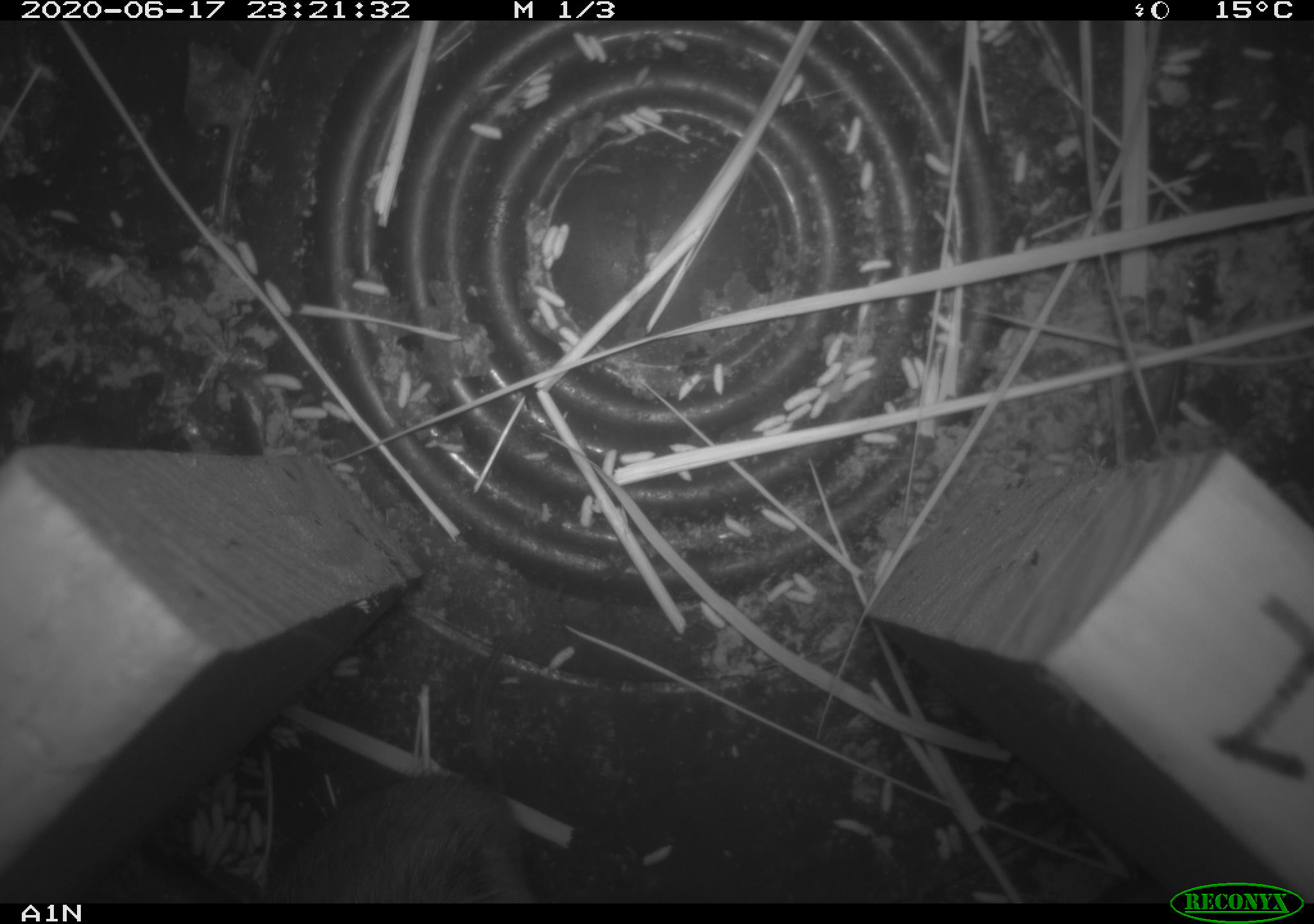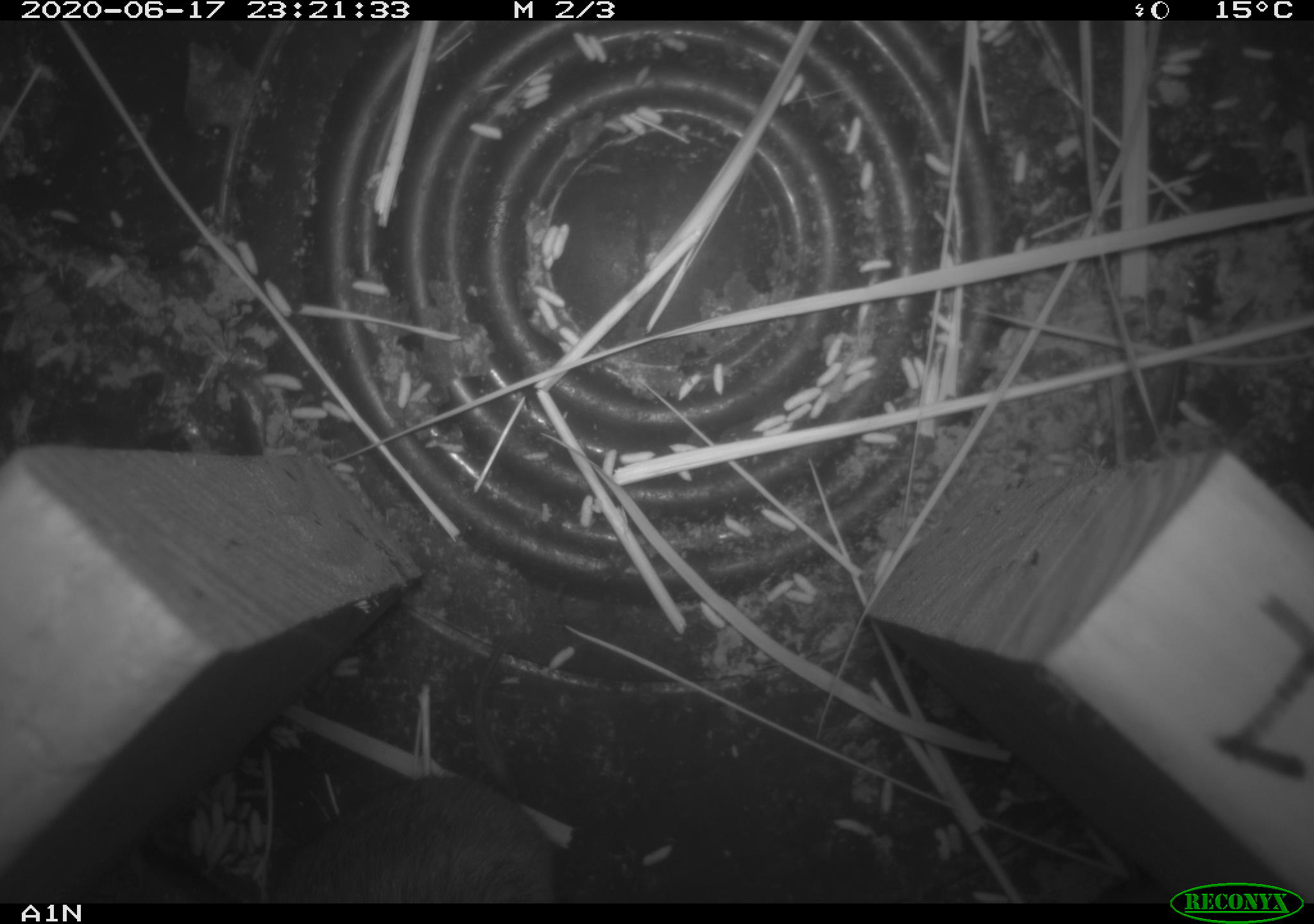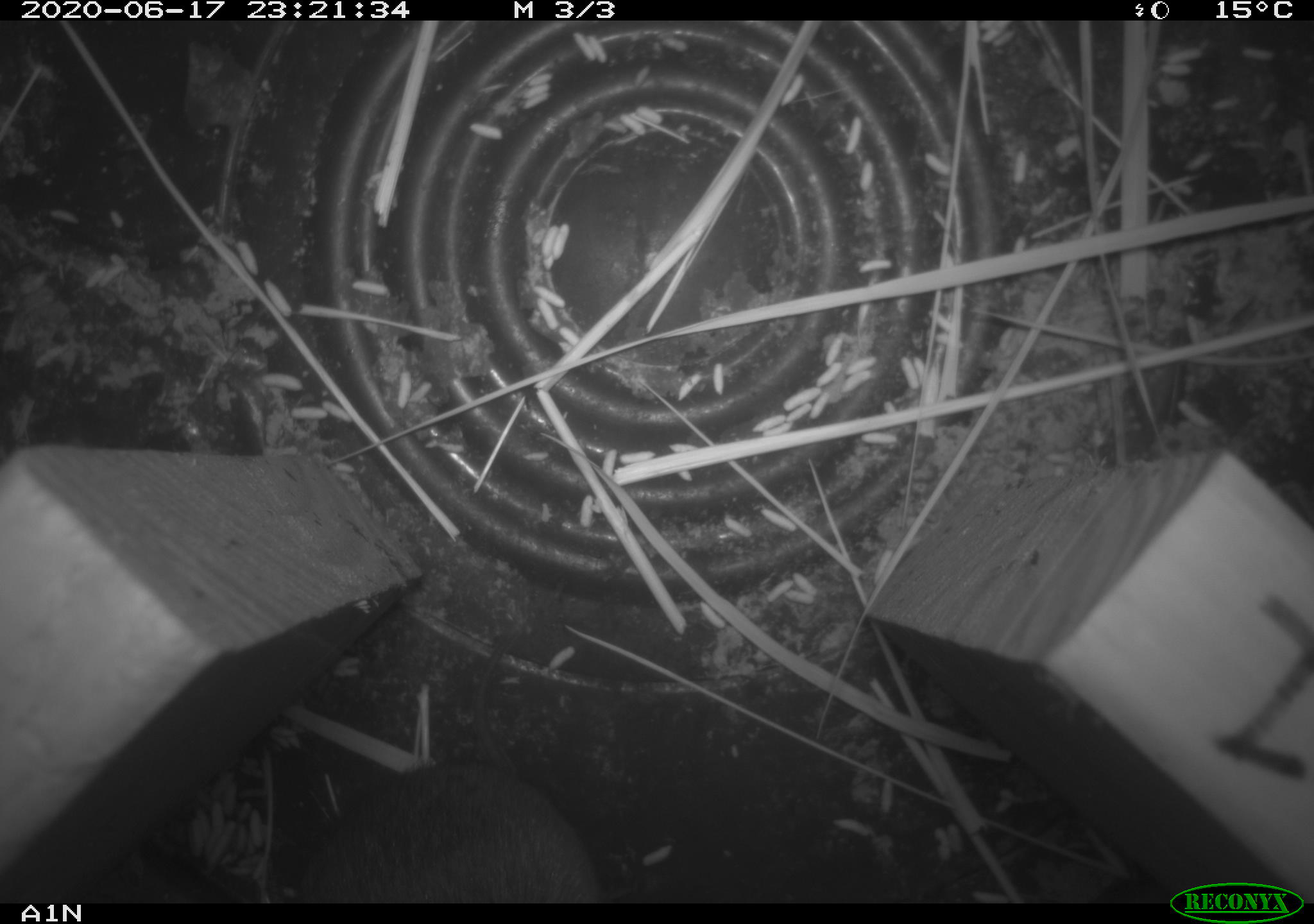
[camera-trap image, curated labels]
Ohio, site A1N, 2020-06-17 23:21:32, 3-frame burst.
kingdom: Animalia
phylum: Chordata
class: Mammalia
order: Rodentia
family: Cricetidae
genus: Microtus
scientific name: Microtus pennsylvanicus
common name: meadow vole